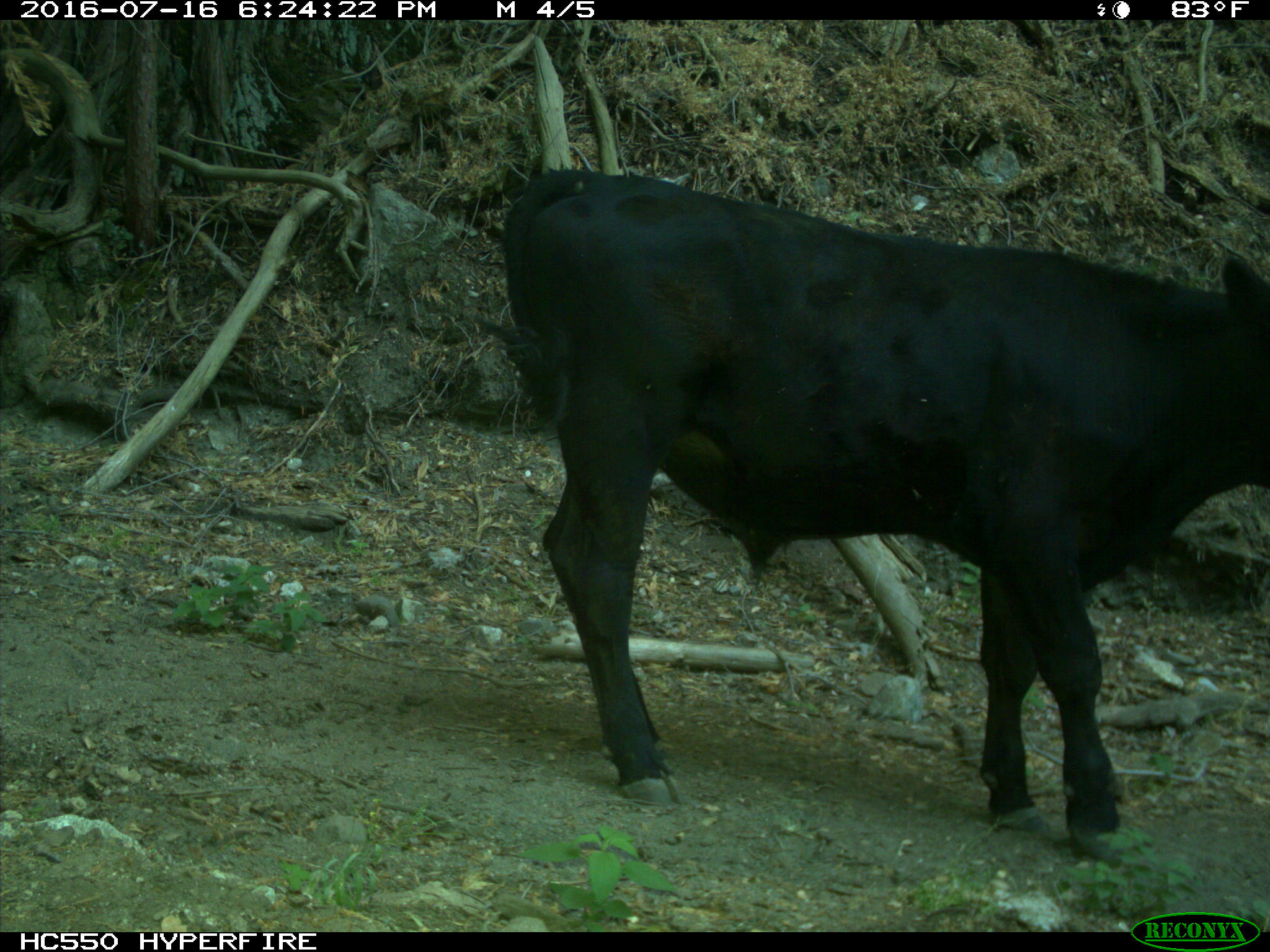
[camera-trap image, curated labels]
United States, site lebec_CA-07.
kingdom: Animalia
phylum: Chordata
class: Mammalia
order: Artiodactyla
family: Bovidae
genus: Bos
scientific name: Bos taurus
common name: domestic cow